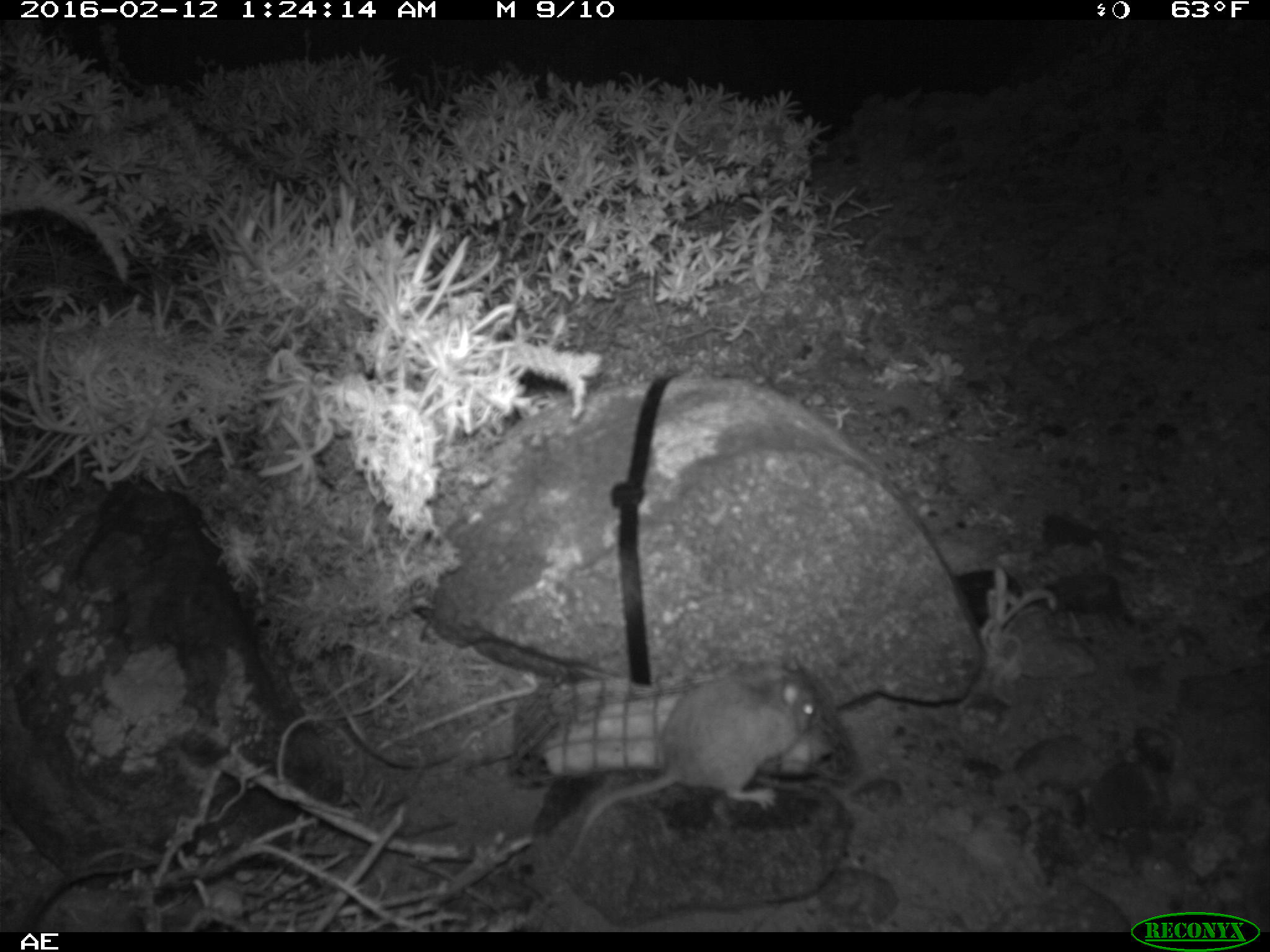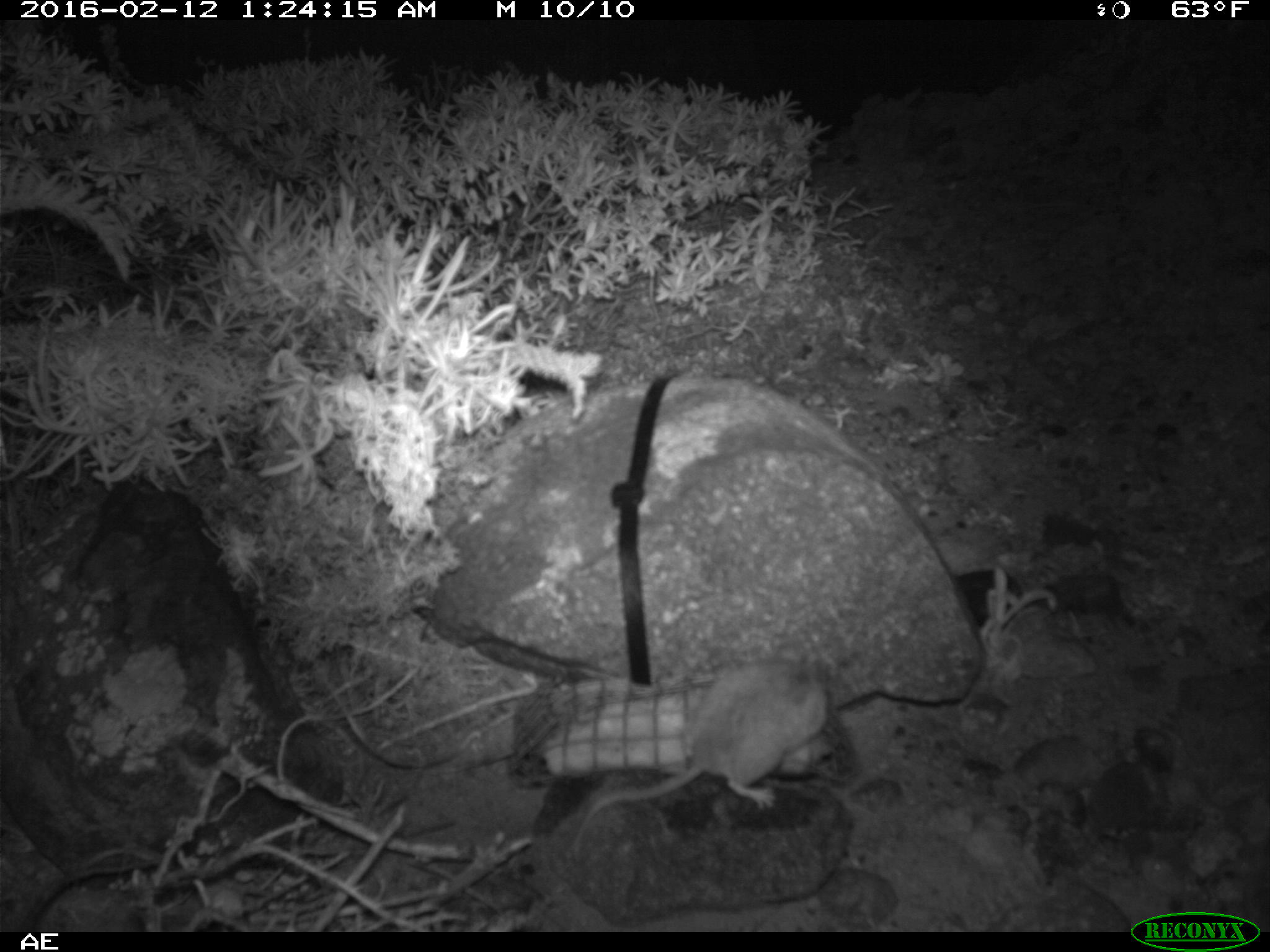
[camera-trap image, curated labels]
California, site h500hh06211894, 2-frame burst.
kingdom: Animalia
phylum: Chordata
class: Mammalia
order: Rodentia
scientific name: Rodentia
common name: rodent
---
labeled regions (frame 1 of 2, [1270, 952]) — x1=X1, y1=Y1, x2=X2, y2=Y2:
rodent: x1=543, y1=645, x2=817, y2=891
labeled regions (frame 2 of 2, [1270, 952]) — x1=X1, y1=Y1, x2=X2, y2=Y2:
rodent: x1=571, y1=645, x2=831, y2=850